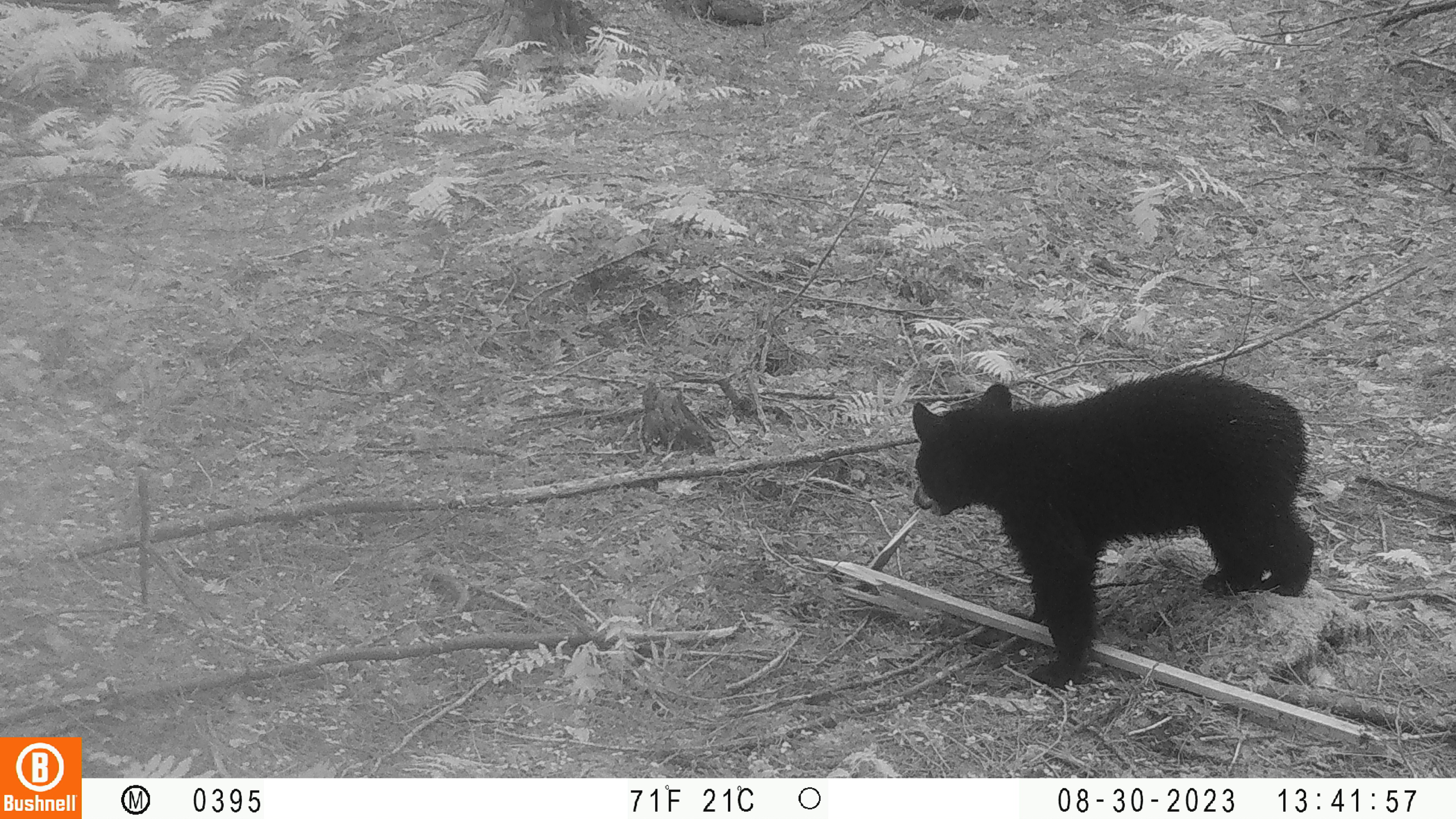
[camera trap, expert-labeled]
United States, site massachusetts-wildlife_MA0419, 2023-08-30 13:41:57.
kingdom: Animalia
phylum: Chordata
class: Mammalia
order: Carnivora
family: Ursidae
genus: Ursus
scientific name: Ursus americanus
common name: black bear